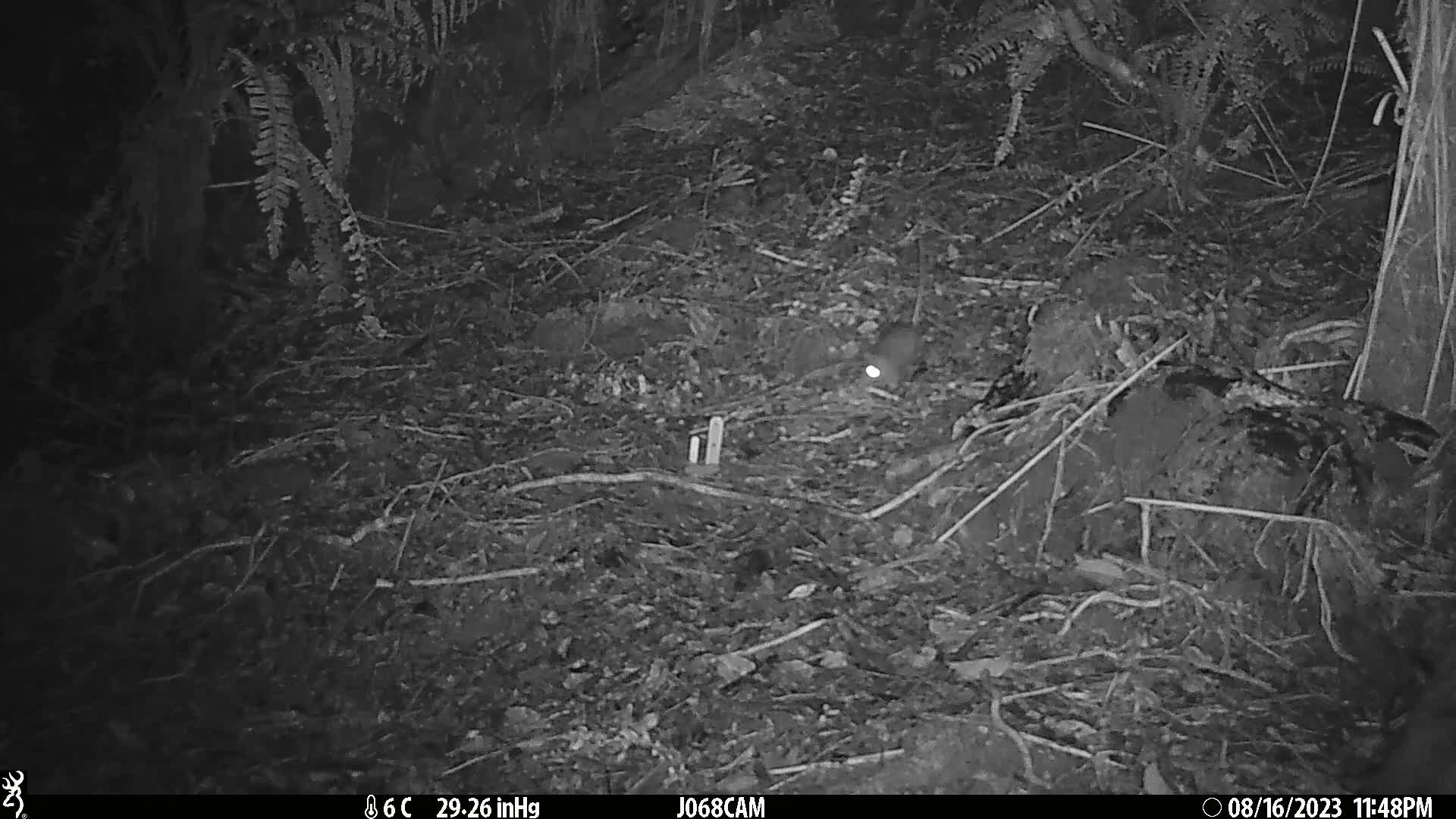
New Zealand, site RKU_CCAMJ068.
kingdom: Animalia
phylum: Chordata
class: Mammalia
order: Rodentia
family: Muridae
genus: Rattus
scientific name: Rattus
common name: rat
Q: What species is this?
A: Rat (Rattus).